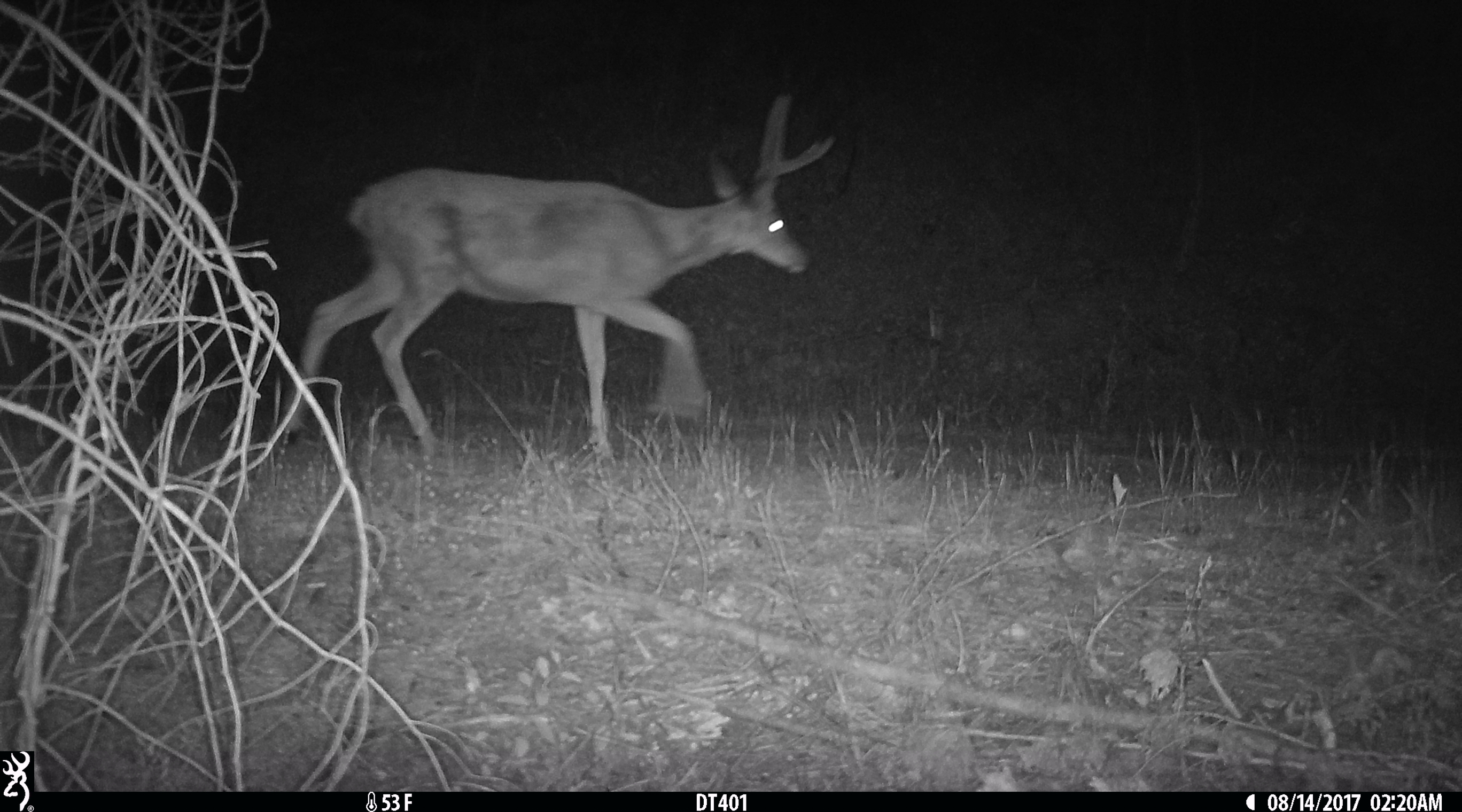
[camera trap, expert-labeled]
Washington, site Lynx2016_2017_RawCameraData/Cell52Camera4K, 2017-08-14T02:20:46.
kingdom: Animalia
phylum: Chordata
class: Mammalia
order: Artiodactyla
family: Cervidae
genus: Odocoileus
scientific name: Odocoileus hemionus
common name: mule deer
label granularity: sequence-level